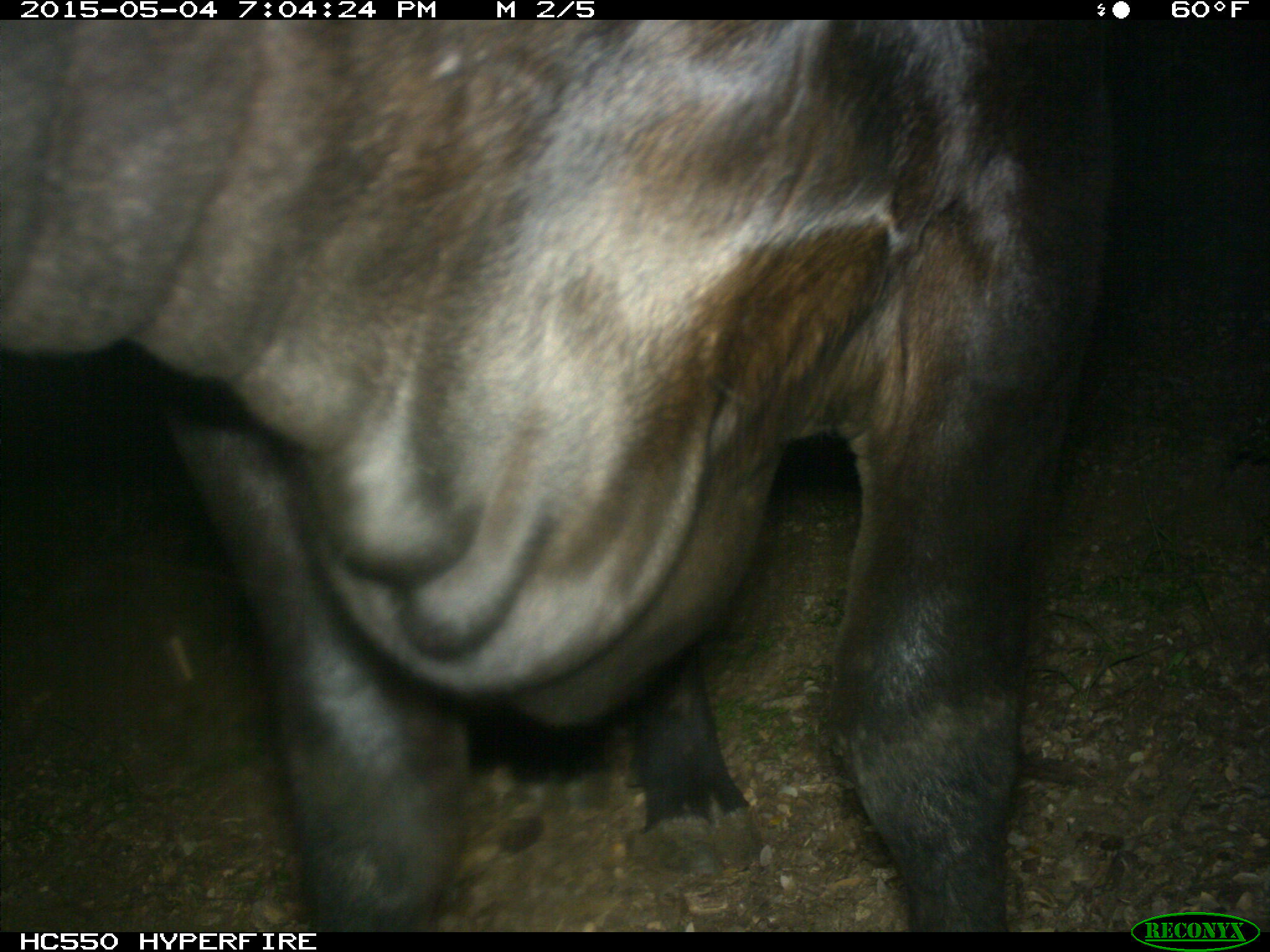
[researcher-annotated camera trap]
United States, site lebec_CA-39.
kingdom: Animalia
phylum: Chordata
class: Mammalia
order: Artiodactyla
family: Bovidae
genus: Bos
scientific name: Bos taurus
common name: domestic cow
Bos taurus (domestic cow).